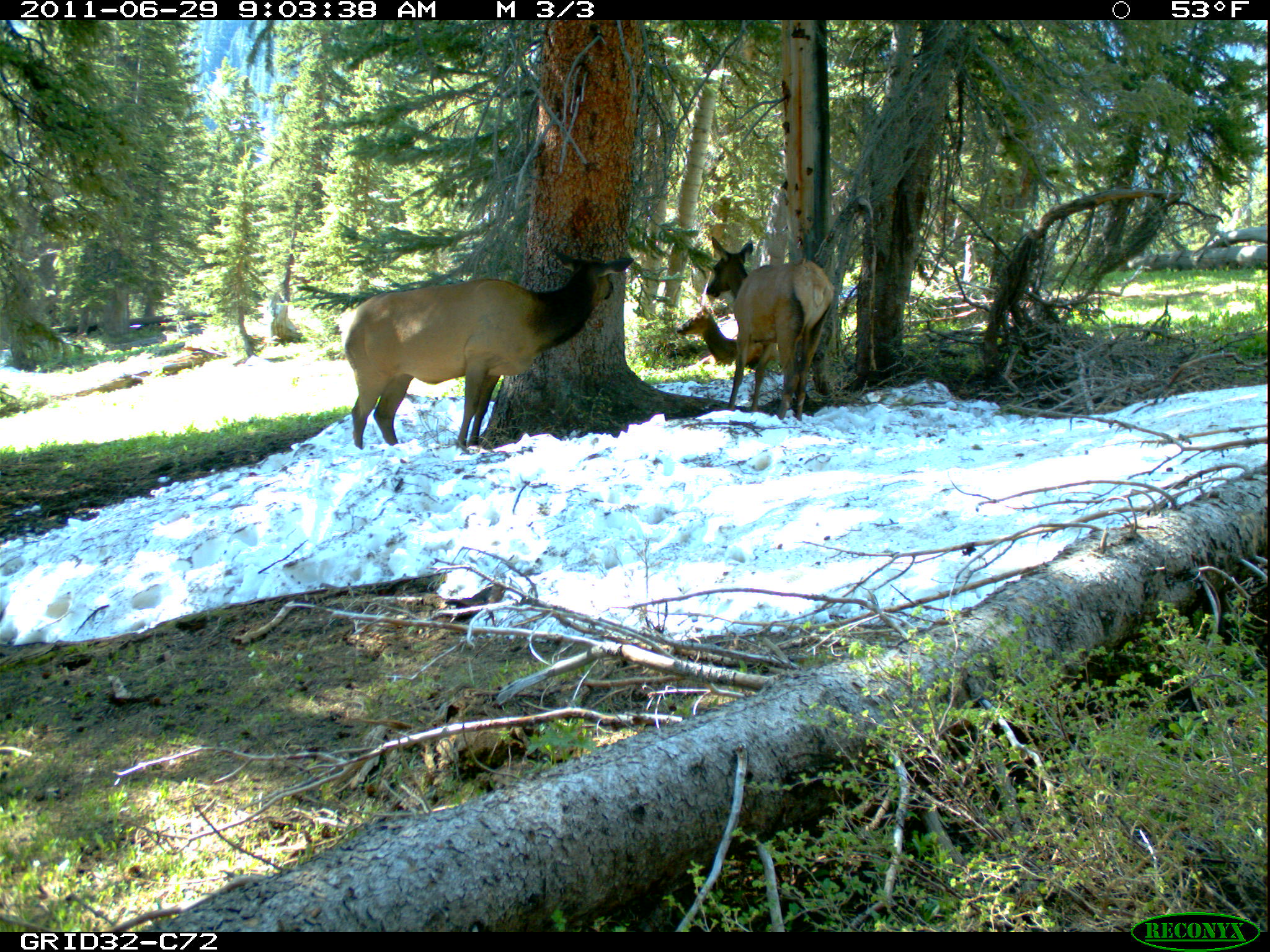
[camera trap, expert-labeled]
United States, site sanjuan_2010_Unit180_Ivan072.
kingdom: Animalia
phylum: Chordata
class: Mammalia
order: Artiodactyla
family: Cervidae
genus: Cervus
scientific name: Cervus elaphus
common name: red deer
Cervus elaphus (red deer).